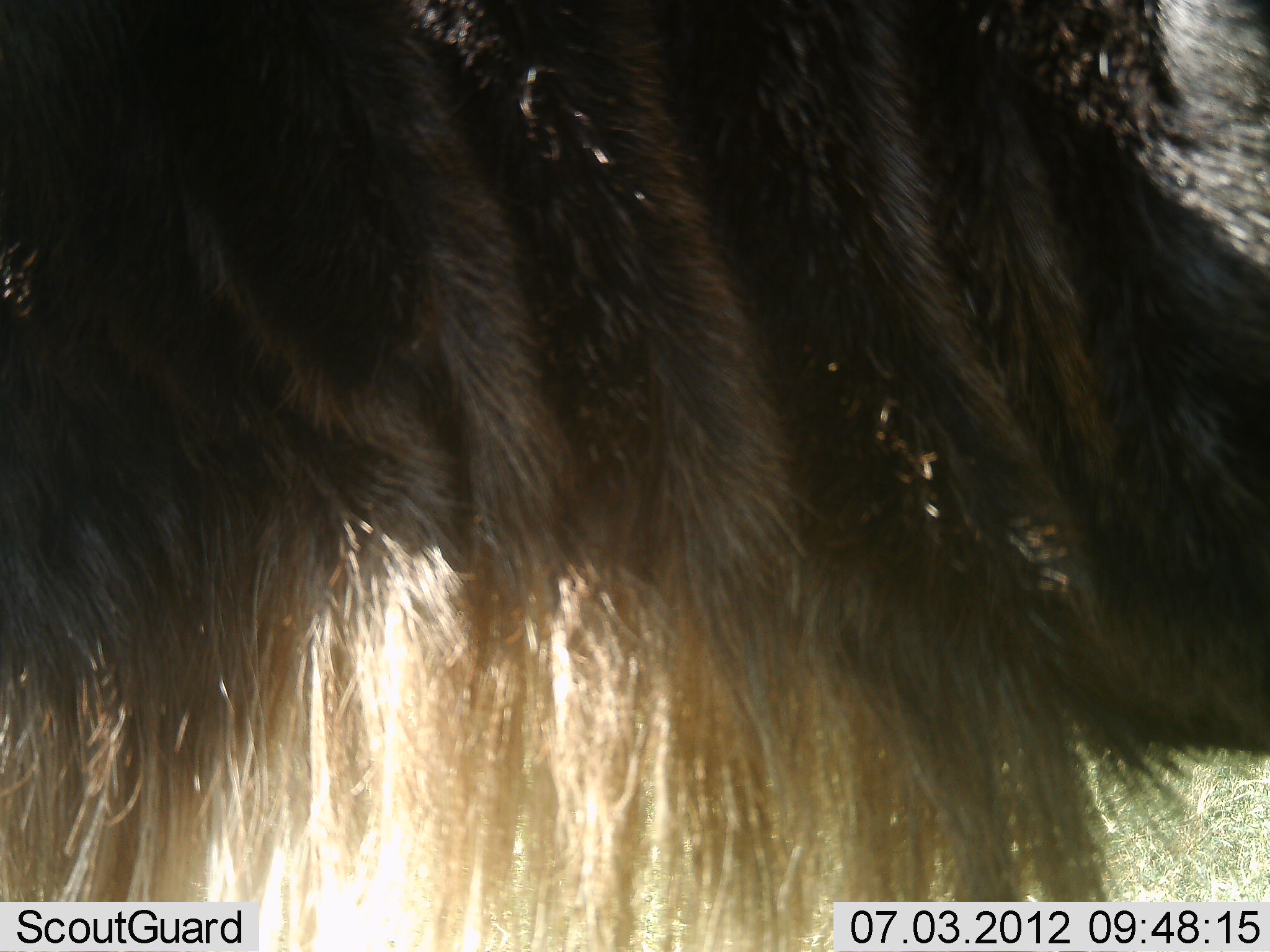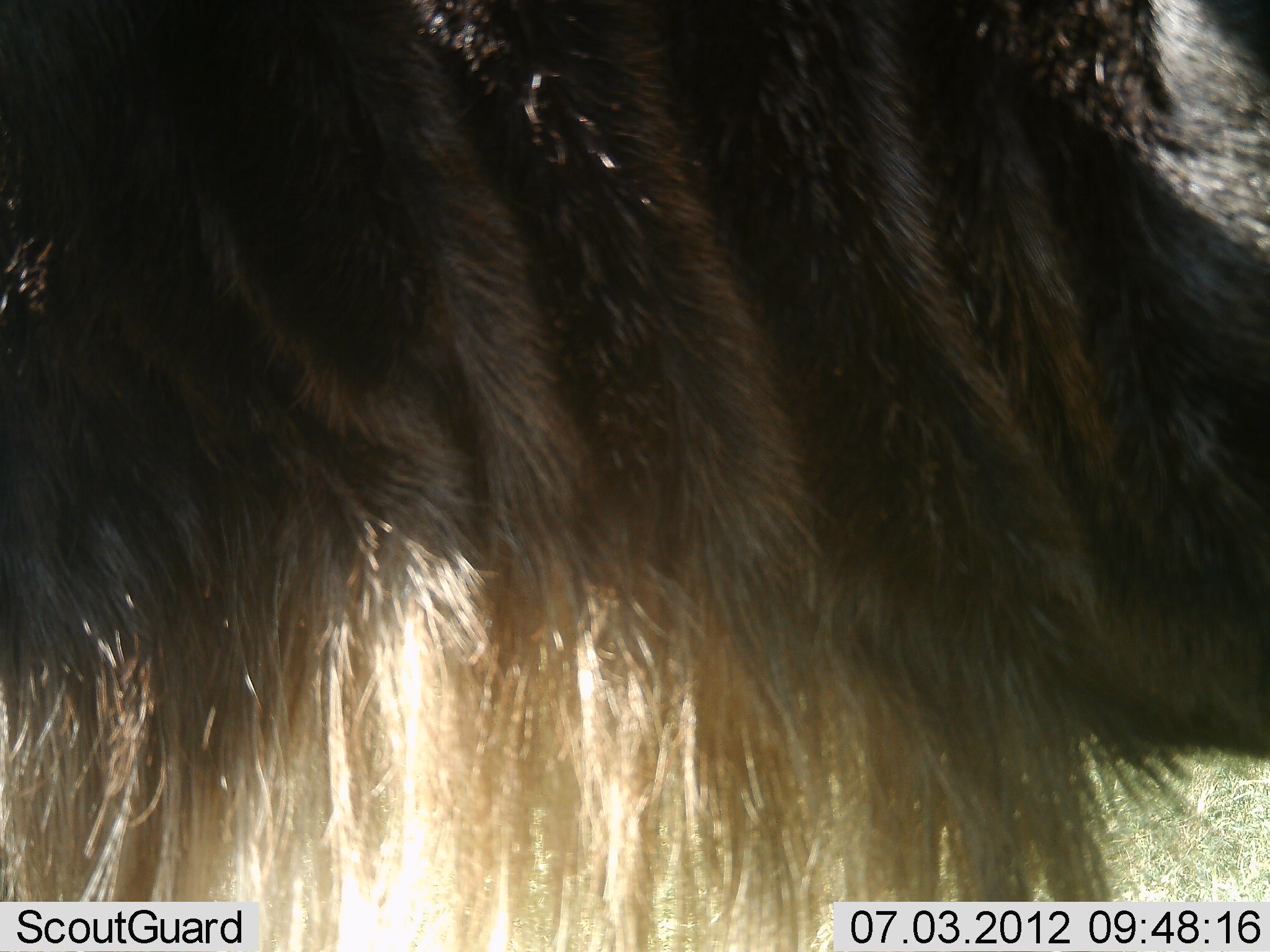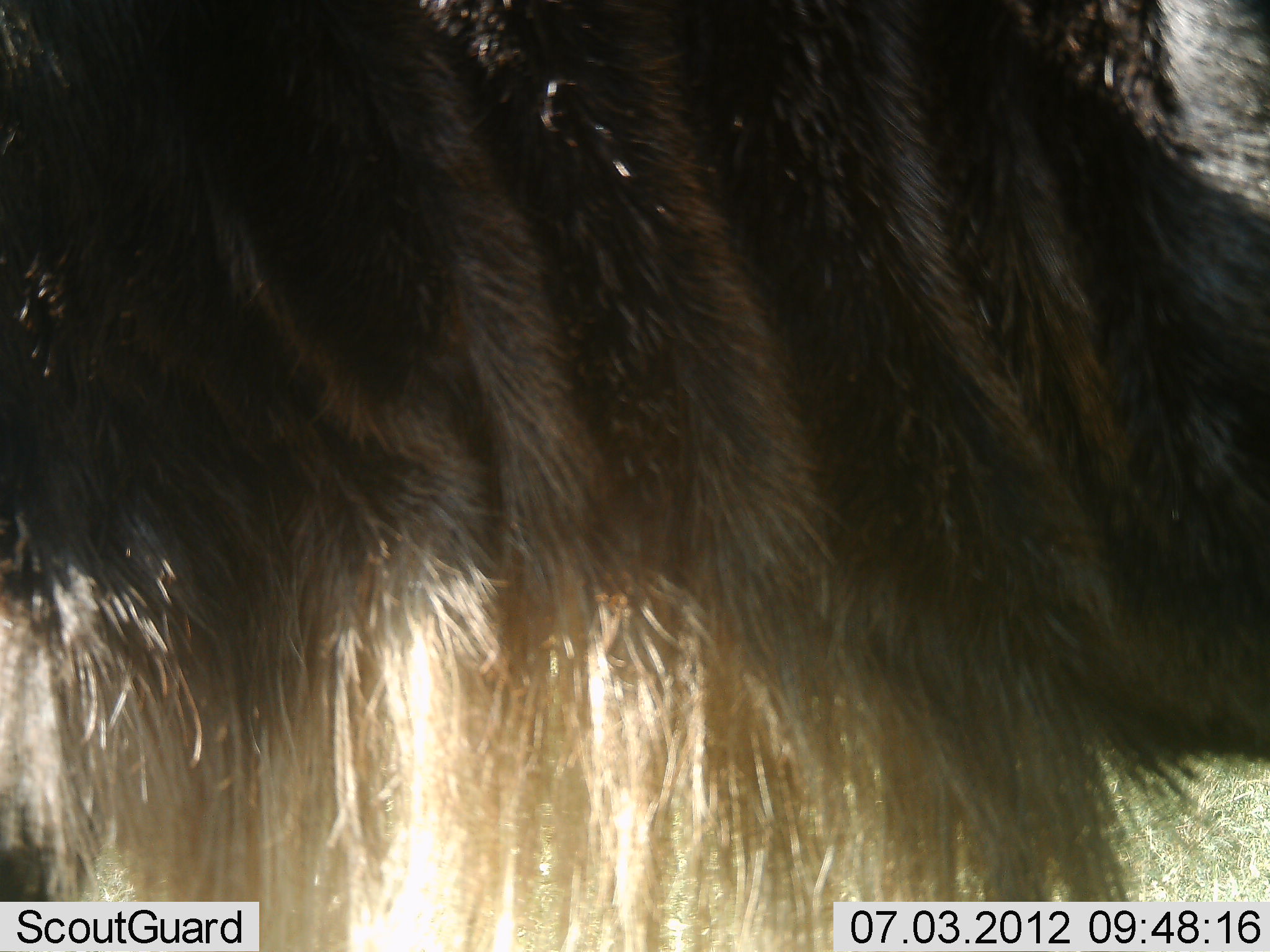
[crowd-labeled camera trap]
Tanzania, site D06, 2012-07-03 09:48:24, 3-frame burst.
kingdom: Animalia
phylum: Chordata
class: Mammalia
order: Artiodactyla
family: Bovidae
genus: Connochaetes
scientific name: Connochaetes taurinus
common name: blue wildebeest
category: wildebeest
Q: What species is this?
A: Wildebeest (blue wildebeest) (Connochaetes taurinus).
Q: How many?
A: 1.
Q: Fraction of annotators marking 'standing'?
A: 100%.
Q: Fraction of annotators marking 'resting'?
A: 0%.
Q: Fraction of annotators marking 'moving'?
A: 0%.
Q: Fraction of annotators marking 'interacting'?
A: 0%.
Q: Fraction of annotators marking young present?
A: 0%.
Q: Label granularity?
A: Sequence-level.